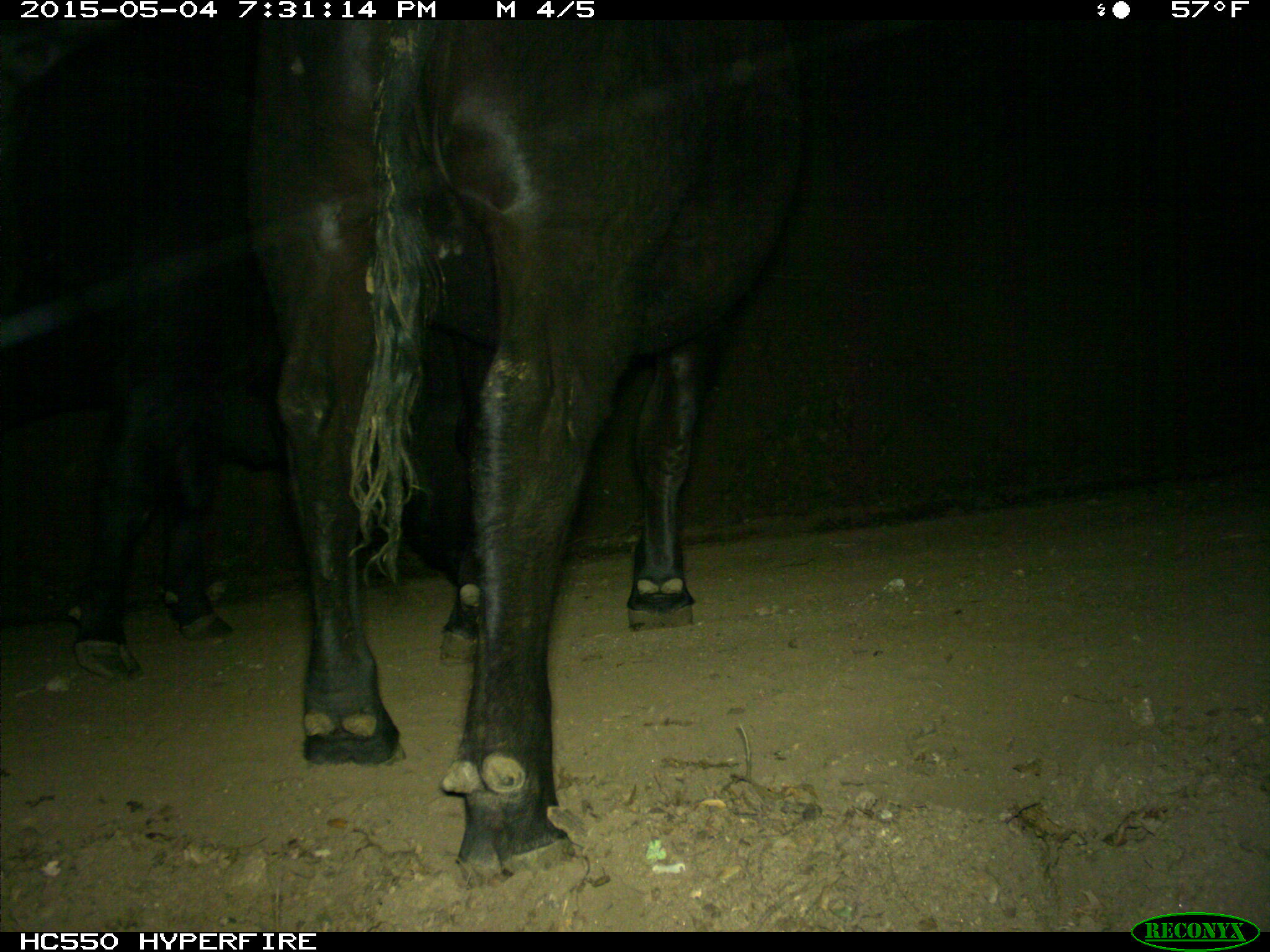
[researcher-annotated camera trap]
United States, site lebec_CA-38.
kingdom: Animalia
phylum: Chordata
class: Mammalia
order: Artiodactyla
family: Bovidae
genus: Bos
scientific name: Bos taurus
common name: domestic cow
Bos taurus (domestic cow).